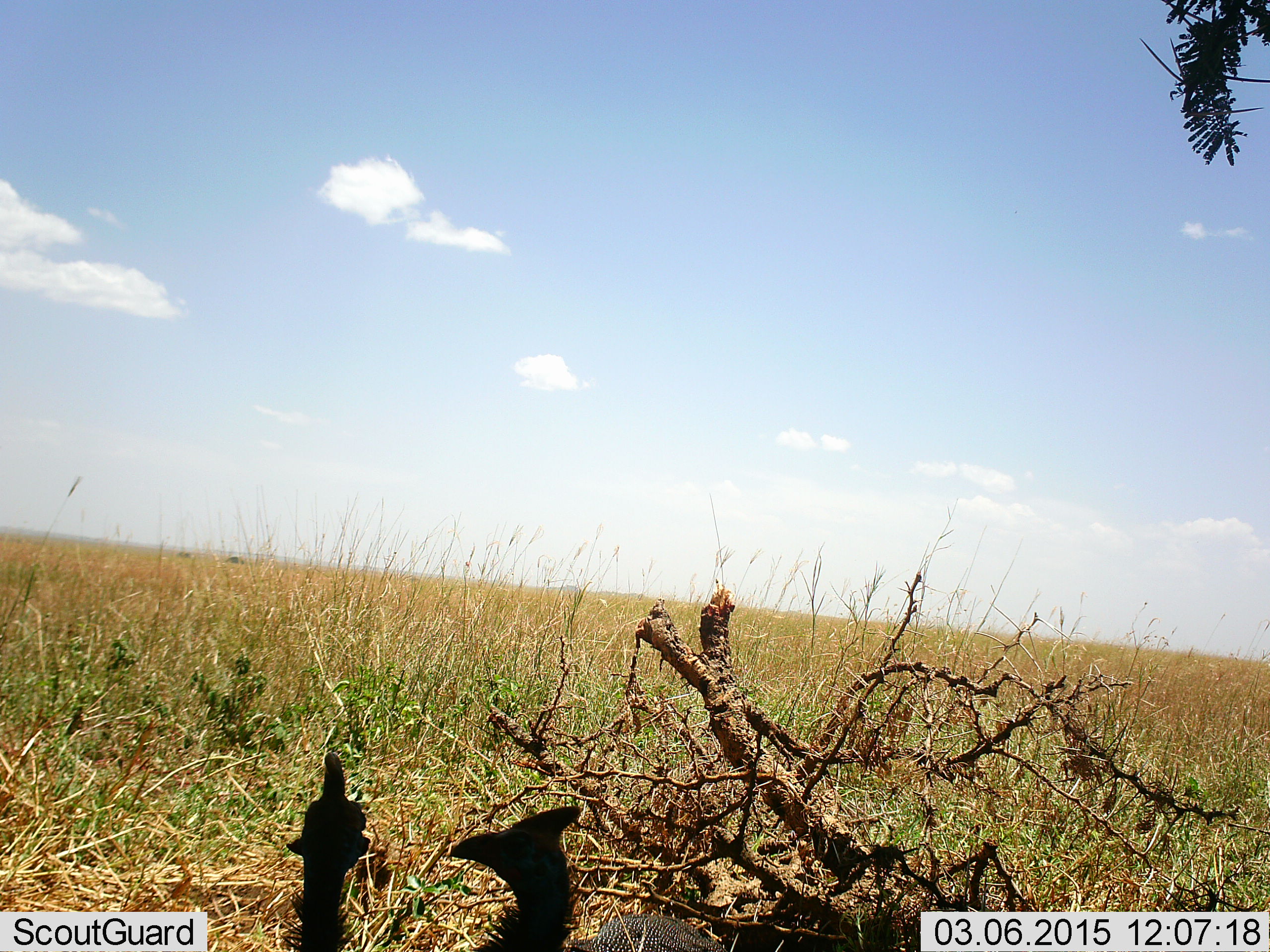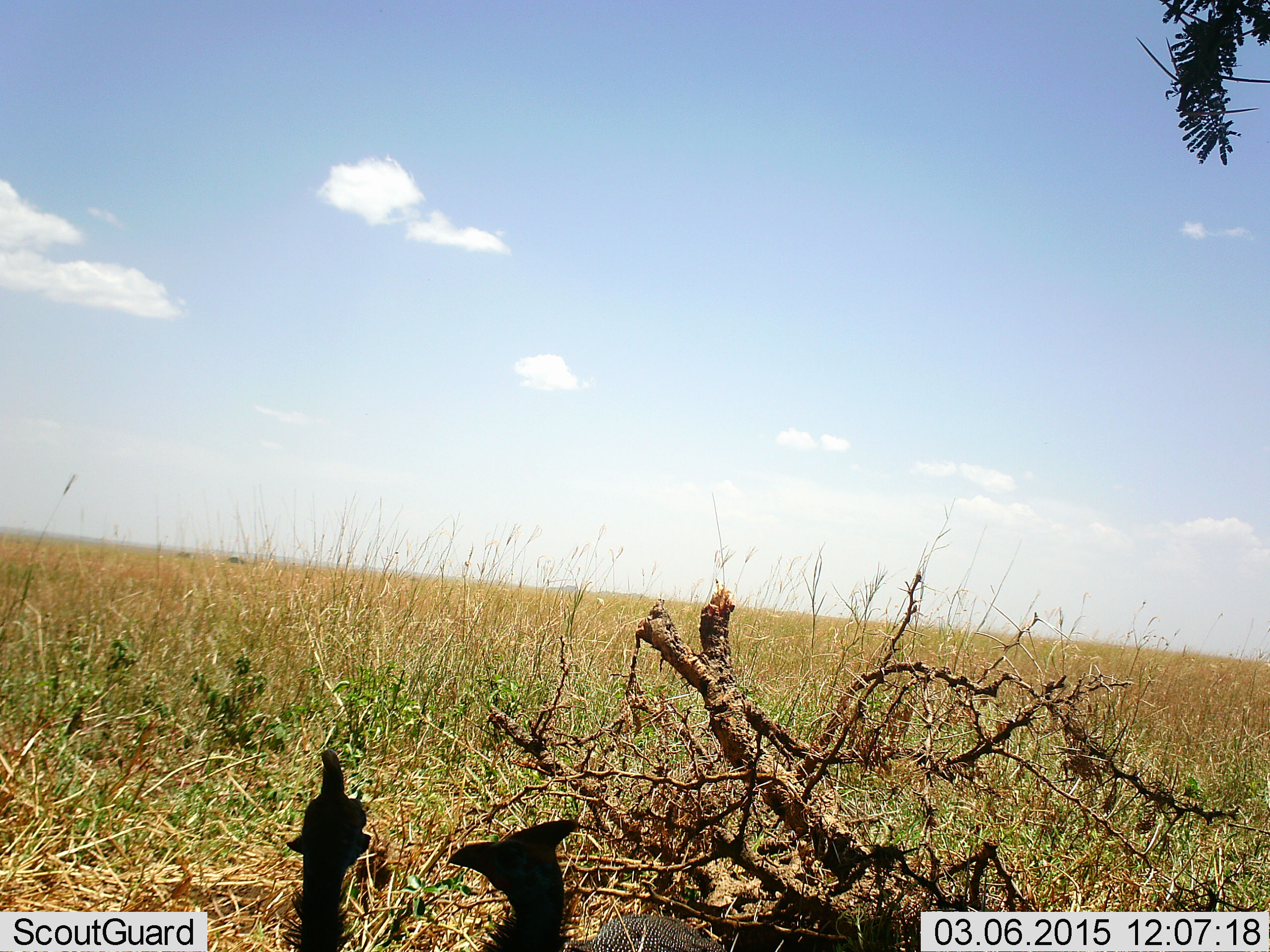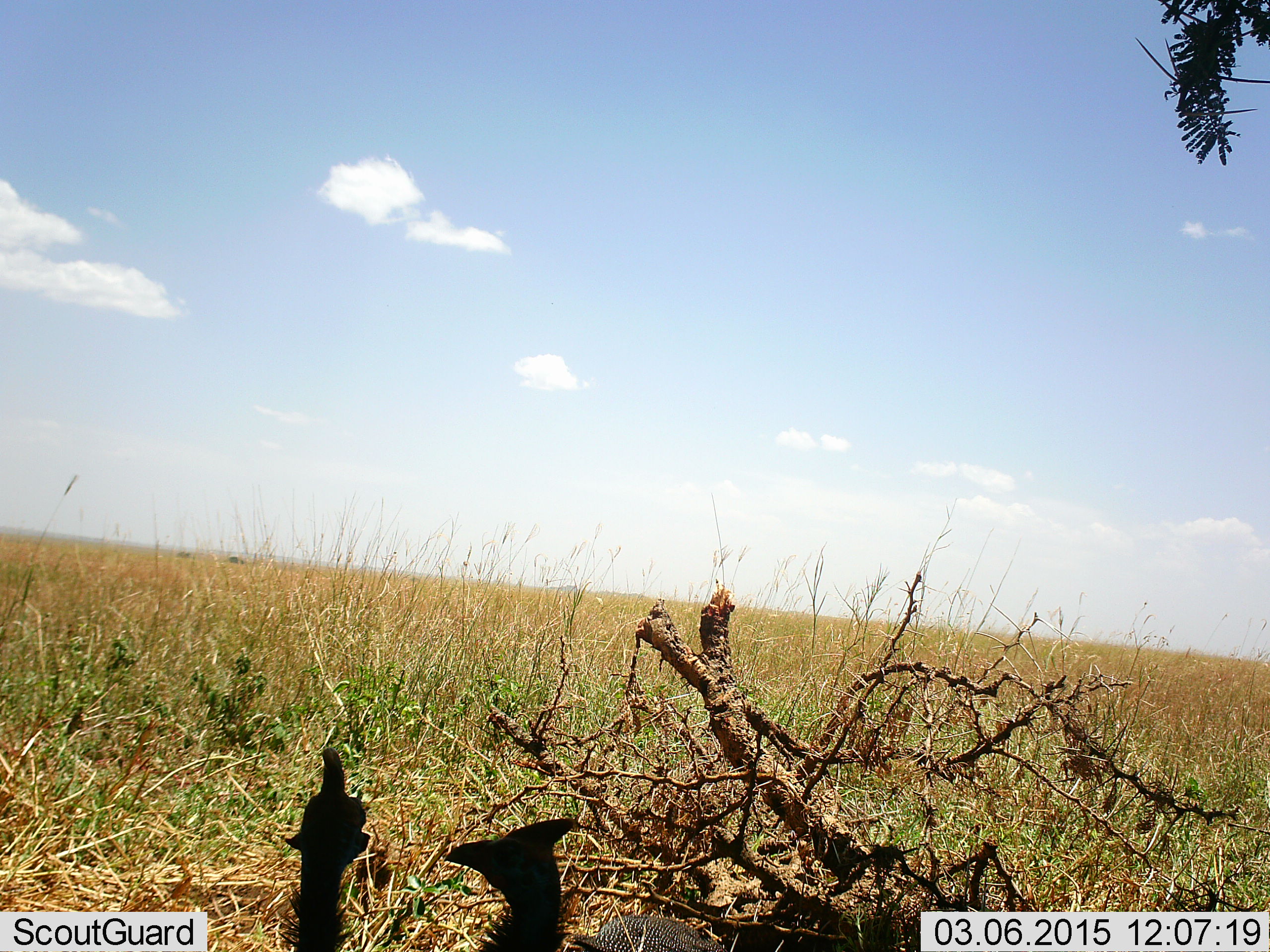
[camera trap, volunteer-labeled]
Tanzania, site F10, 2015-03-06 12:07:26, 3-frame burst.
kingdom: Animalia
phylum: Chordata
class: Aves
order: Galliformes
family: Numididae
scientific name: Numididae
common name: guinea fowl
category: guineafowl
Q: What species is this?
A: Guineafowl (guinea fowl) (Numididae).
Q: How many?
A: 2.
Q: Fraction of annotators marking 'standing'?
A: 90%.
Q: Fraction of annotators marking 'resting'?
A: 10%.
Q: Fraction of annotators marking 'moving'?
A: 0%.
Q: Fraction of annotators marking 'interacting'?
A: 0%.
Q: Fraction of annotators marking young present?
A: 0%.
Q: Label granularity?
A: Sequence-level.